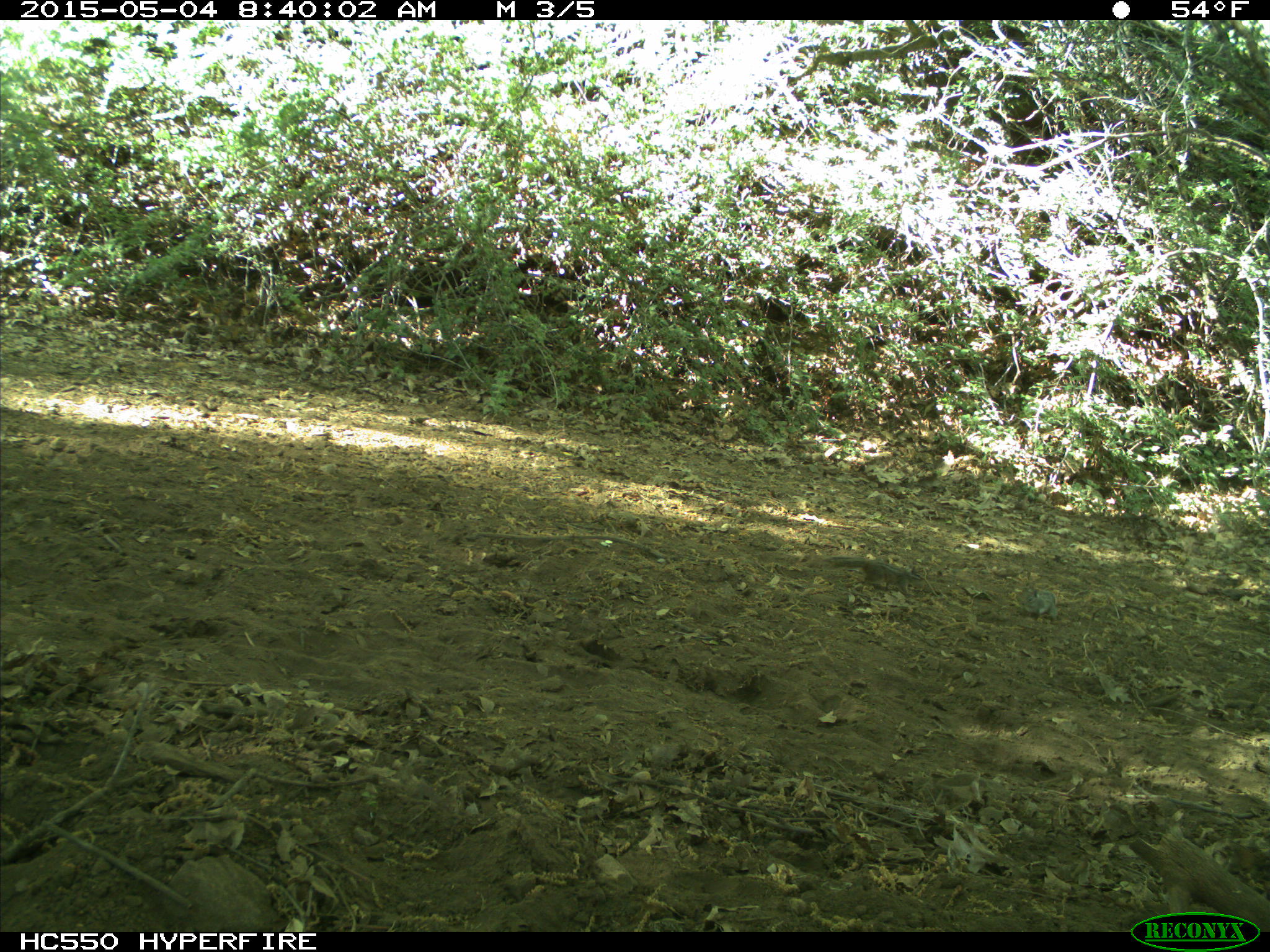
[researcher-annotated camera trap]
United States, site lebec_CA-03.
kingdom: Animalia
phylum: Chordata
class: Mammalia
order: Rodentia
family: Sciuridae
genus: Tamias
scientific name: Tamias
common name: chipmunk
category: unidentified chipmunk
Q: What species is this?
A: Unidentified chipmunk (chipmunk) (Tamias).